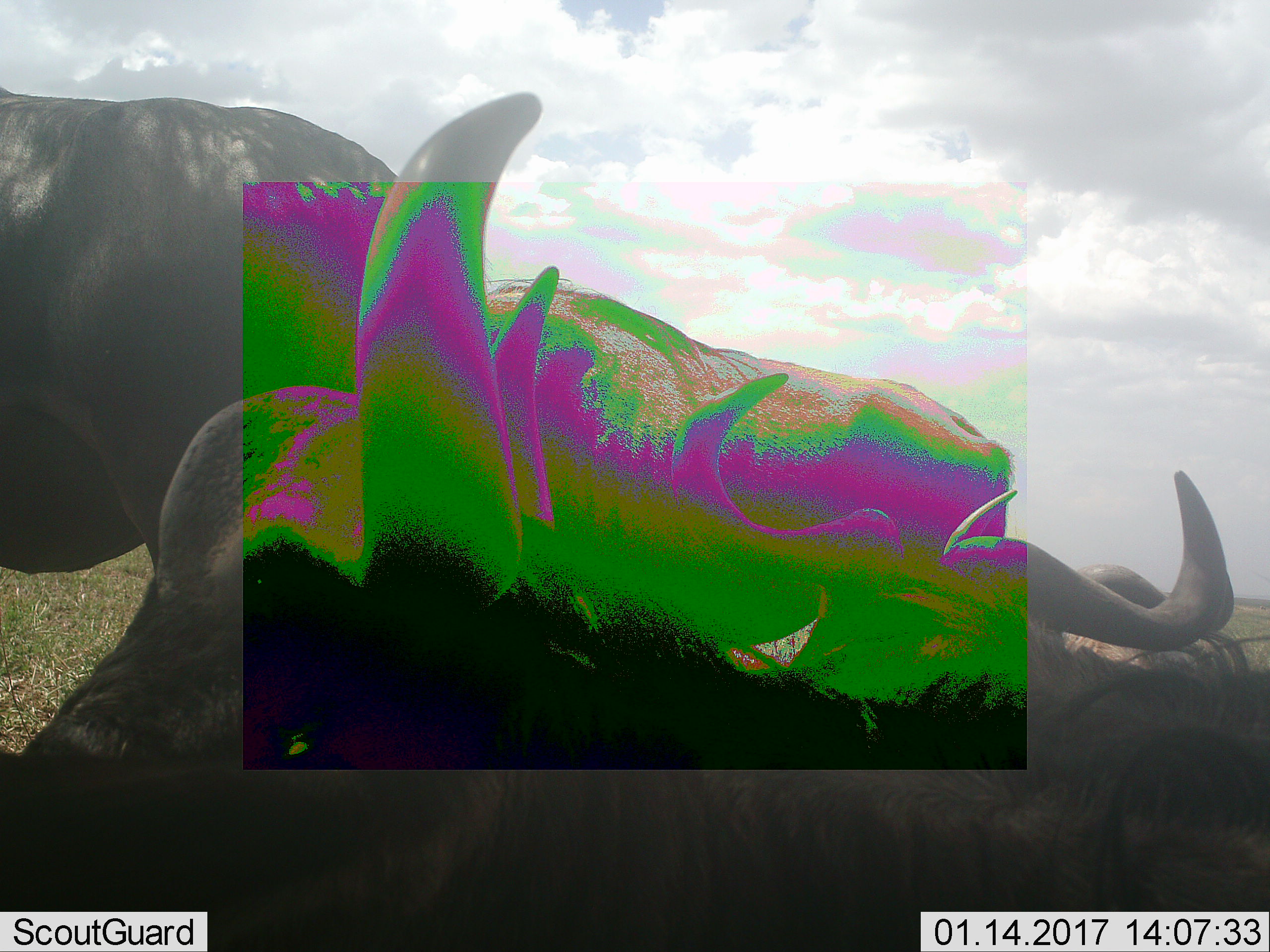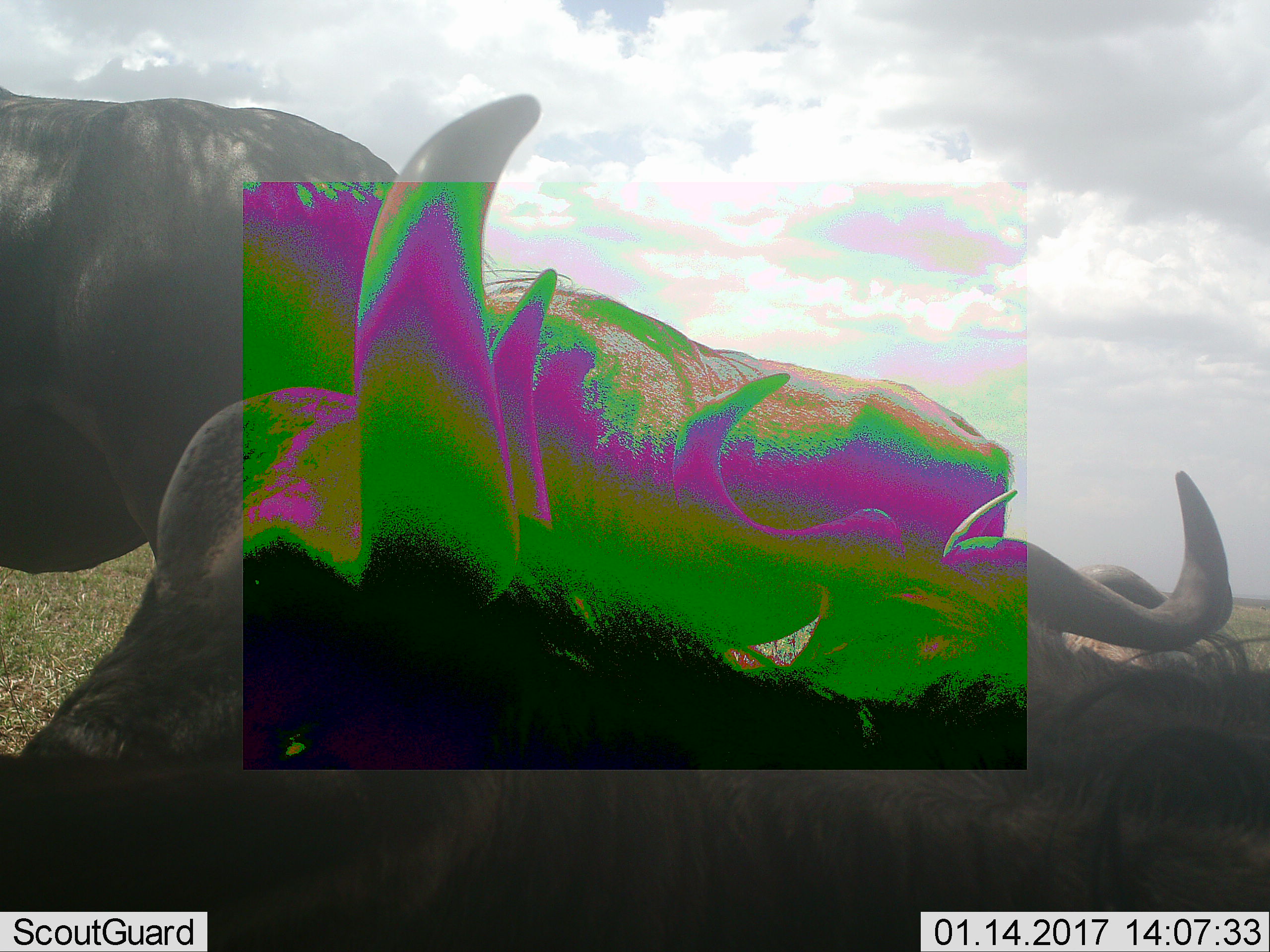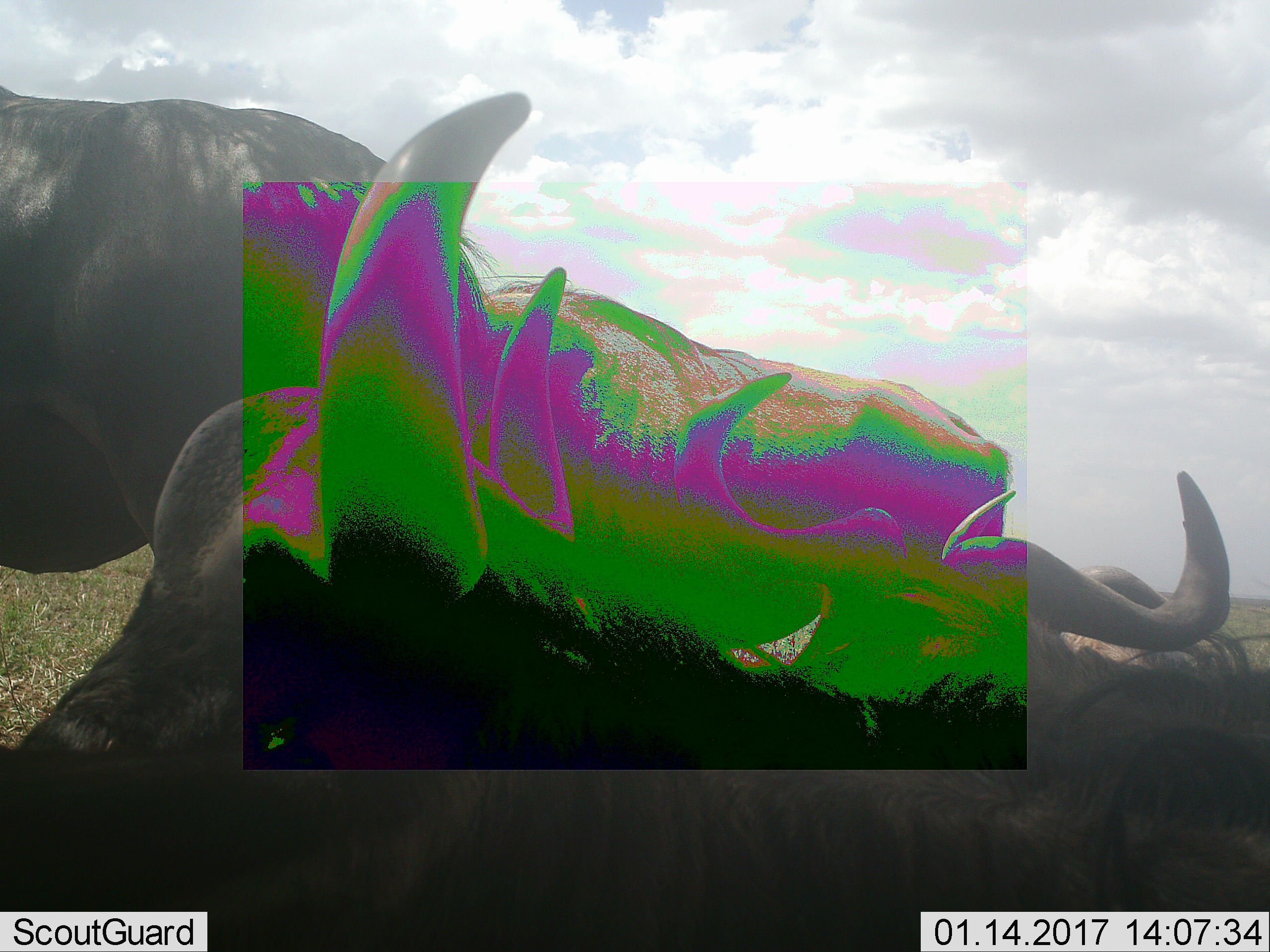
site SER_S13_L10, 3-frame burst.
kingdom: Animalia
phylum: Chordata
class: Mammalia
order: Artiodactyla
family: Bovidae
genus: Connochaetes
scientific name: Connochaetes taurinus taurinus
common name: blue wildebeest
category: wildebeestblue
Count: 4.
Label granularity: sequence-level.